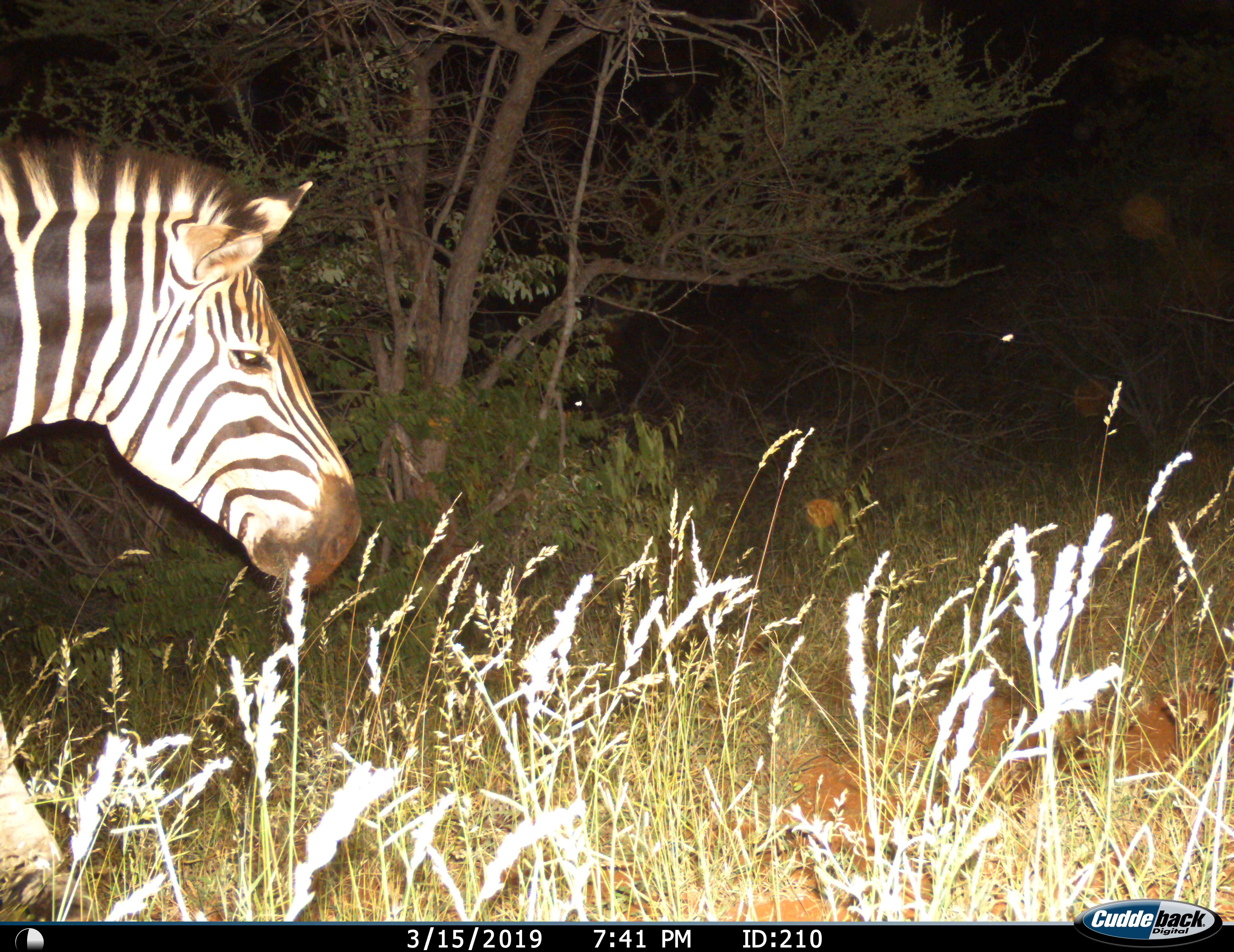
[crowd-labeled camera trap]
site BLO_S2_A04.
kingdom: Animalia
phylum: Chordata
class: Mammalia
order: Perissodactyla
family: Equidae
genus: Equus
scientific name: Equus quagga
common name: plains zebra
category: zebraplains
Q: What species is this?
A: Zebraplains (plains zebra) (Equus quagga).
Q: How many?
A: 1.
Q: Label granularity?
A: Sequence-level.